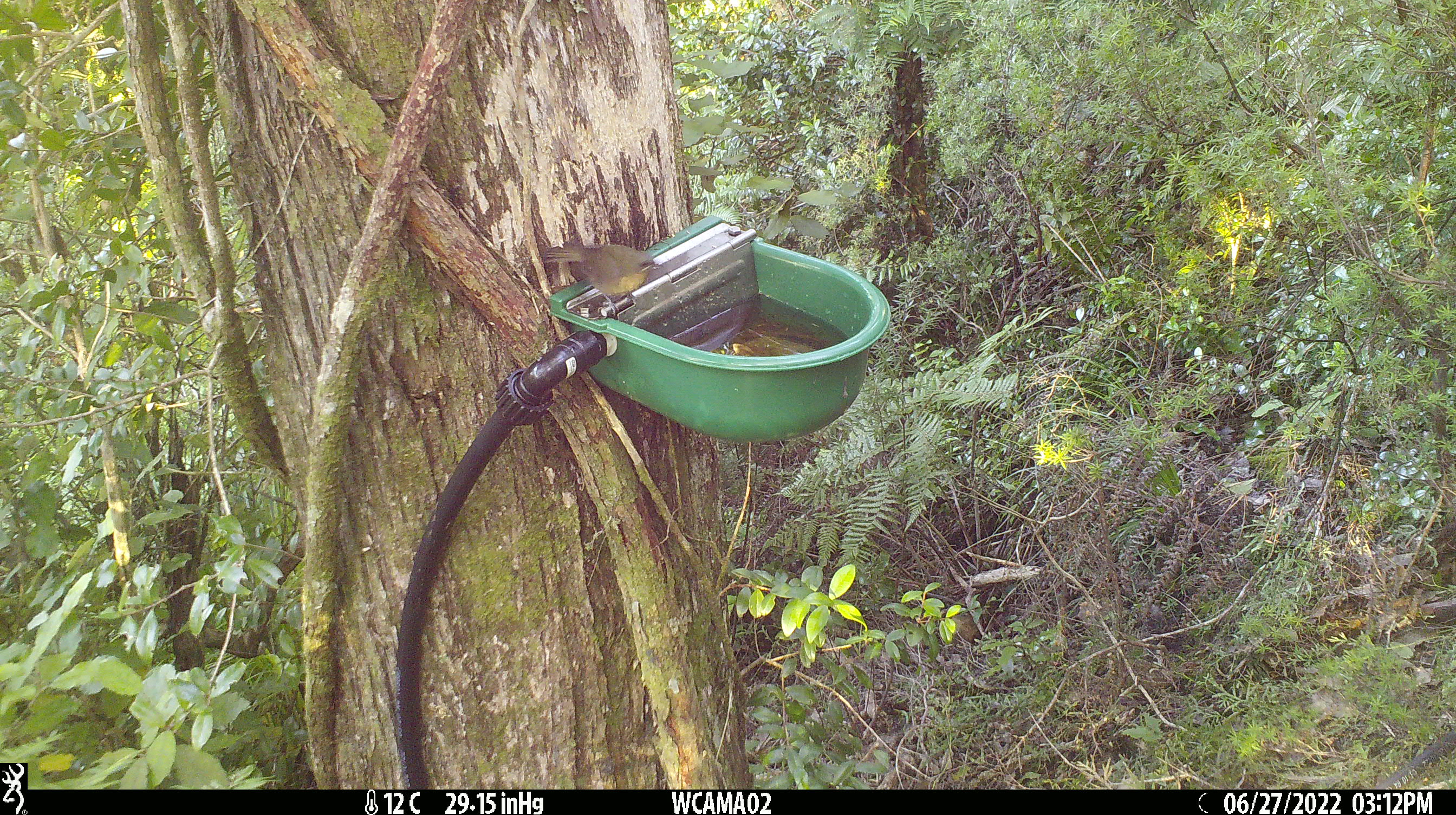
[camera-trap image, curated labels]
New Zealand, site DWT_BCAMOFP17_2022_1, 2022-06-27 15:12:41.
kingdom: Animalia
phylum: Chordata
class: Aves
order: Passeriformes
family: Meliphagidae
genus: Anthornis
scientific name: Anthornis melanura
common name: new zealand bellbird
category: bellbird